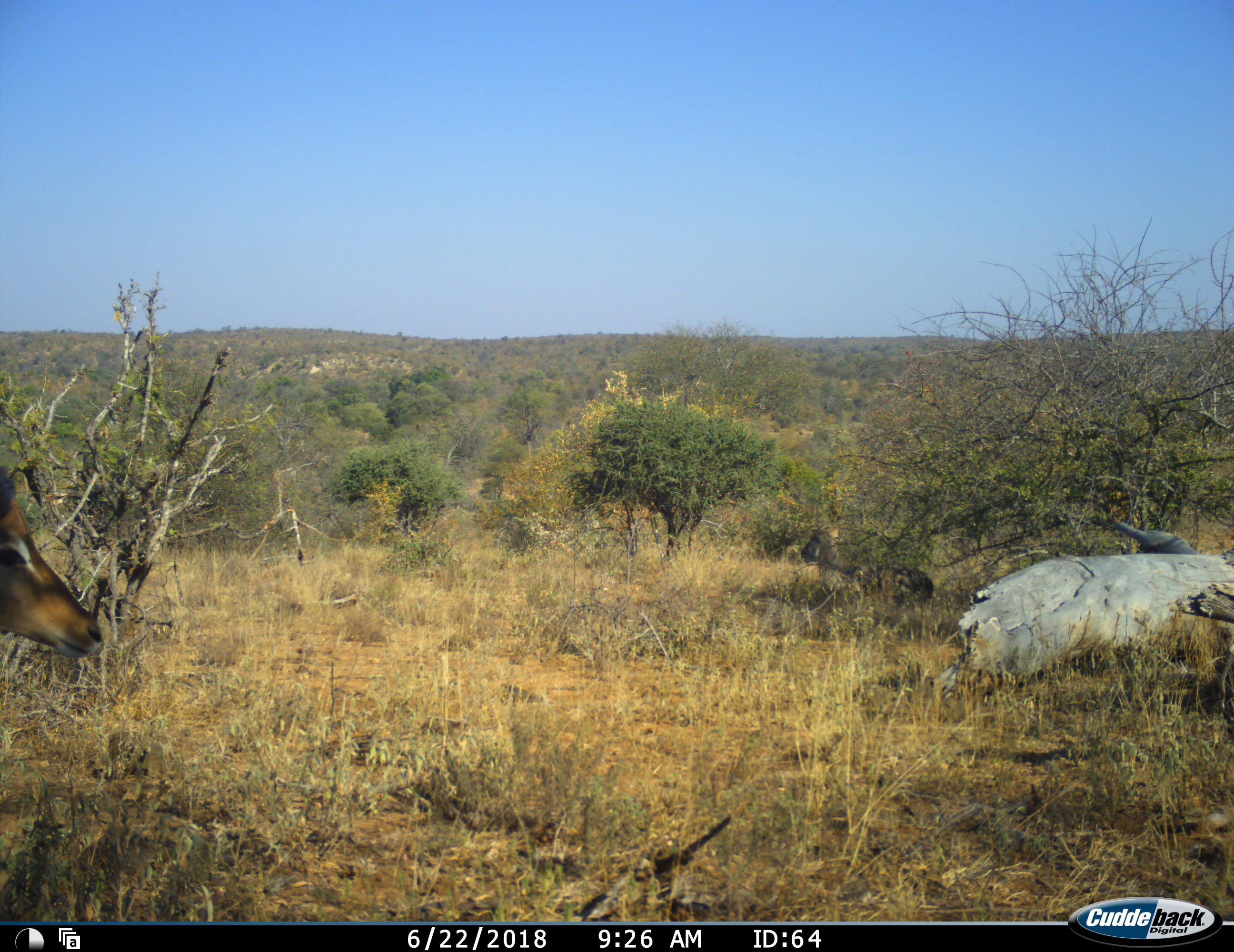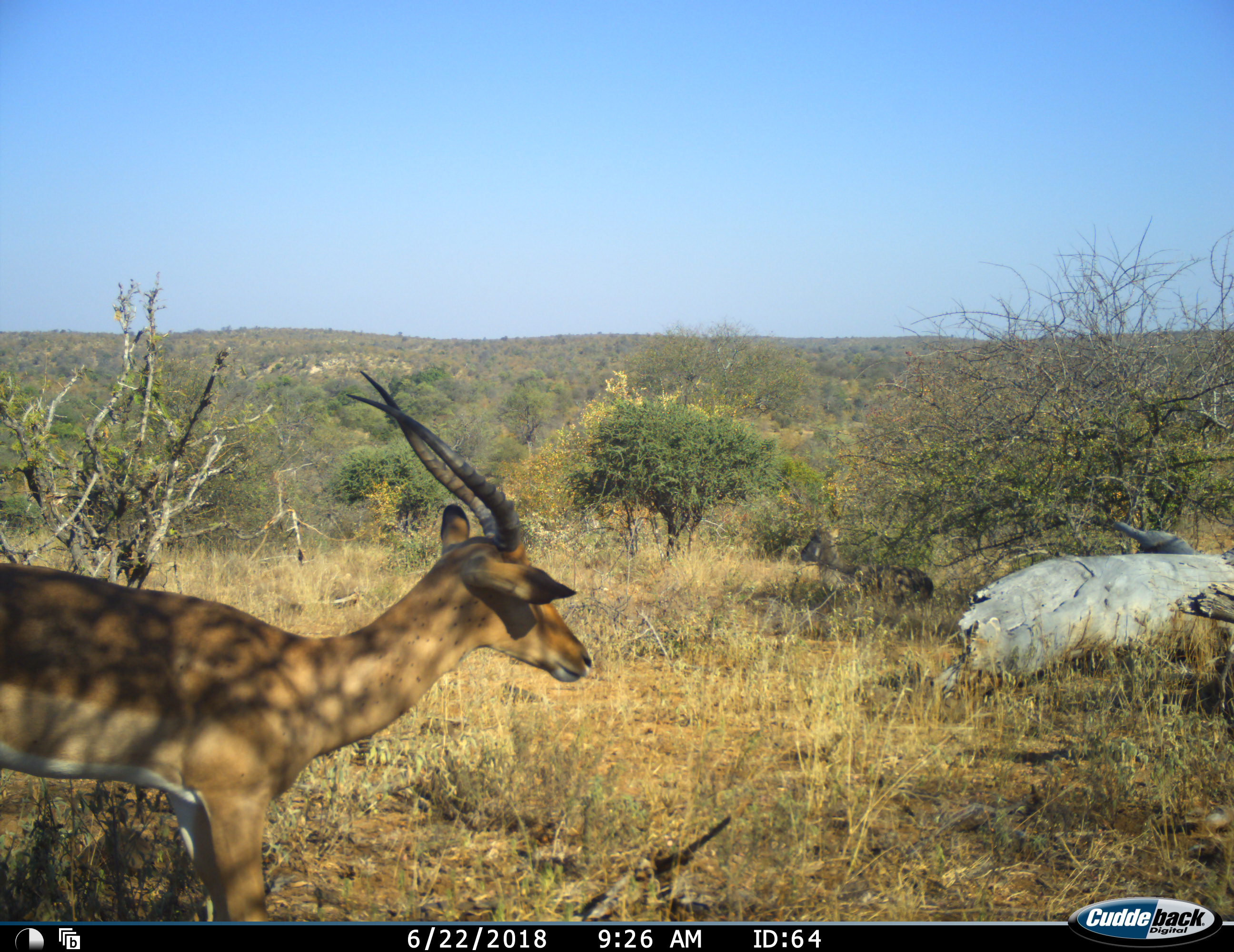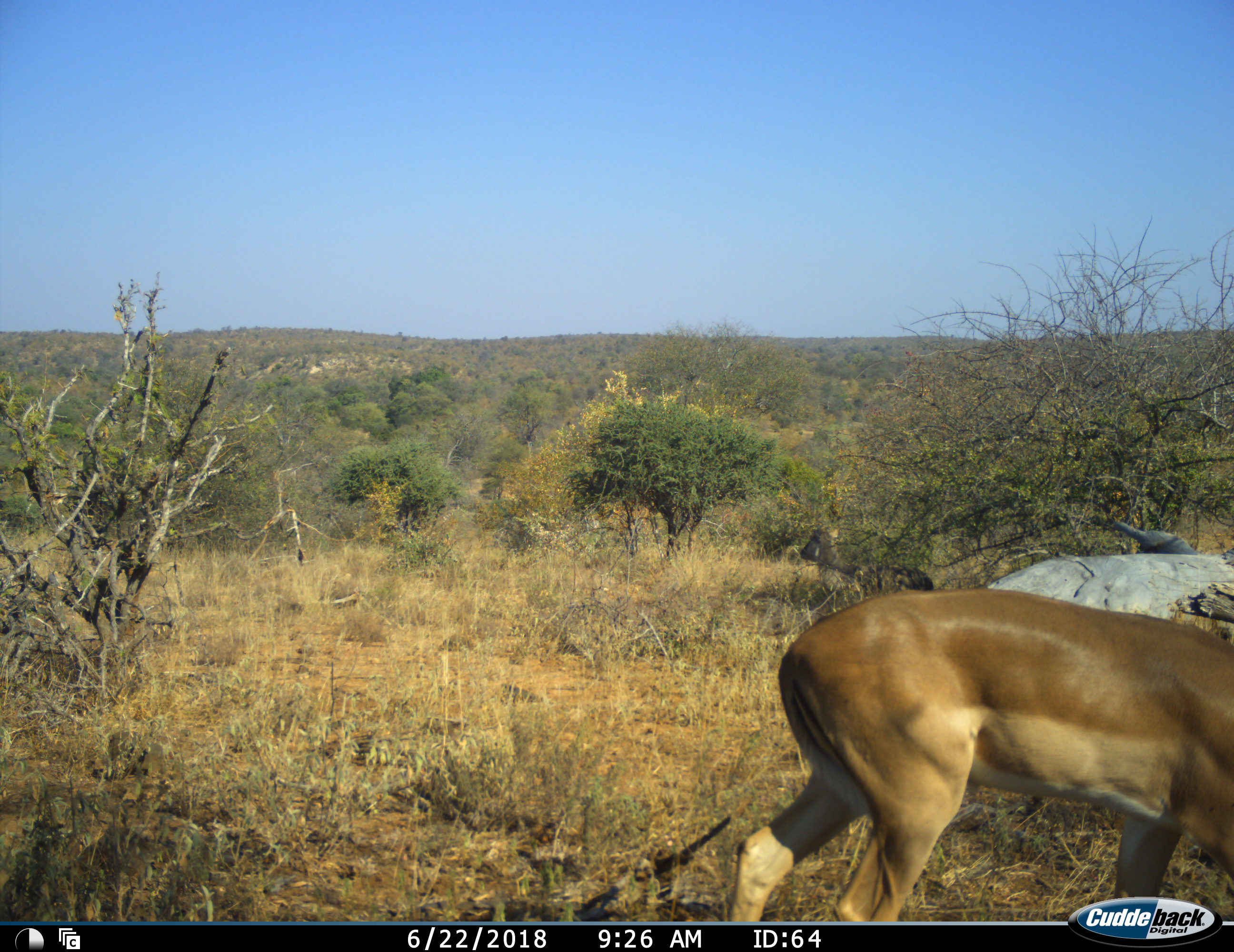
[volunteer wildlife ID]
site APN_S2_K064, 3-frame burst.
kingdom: Animalia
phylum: Chordata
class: Mammalia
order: Artiodactyla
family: Bovidae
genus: Aepyceros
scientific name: Aepyceros melampus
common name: impala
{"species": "impala (Aepyceros melampus)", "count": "1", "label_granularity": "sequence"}